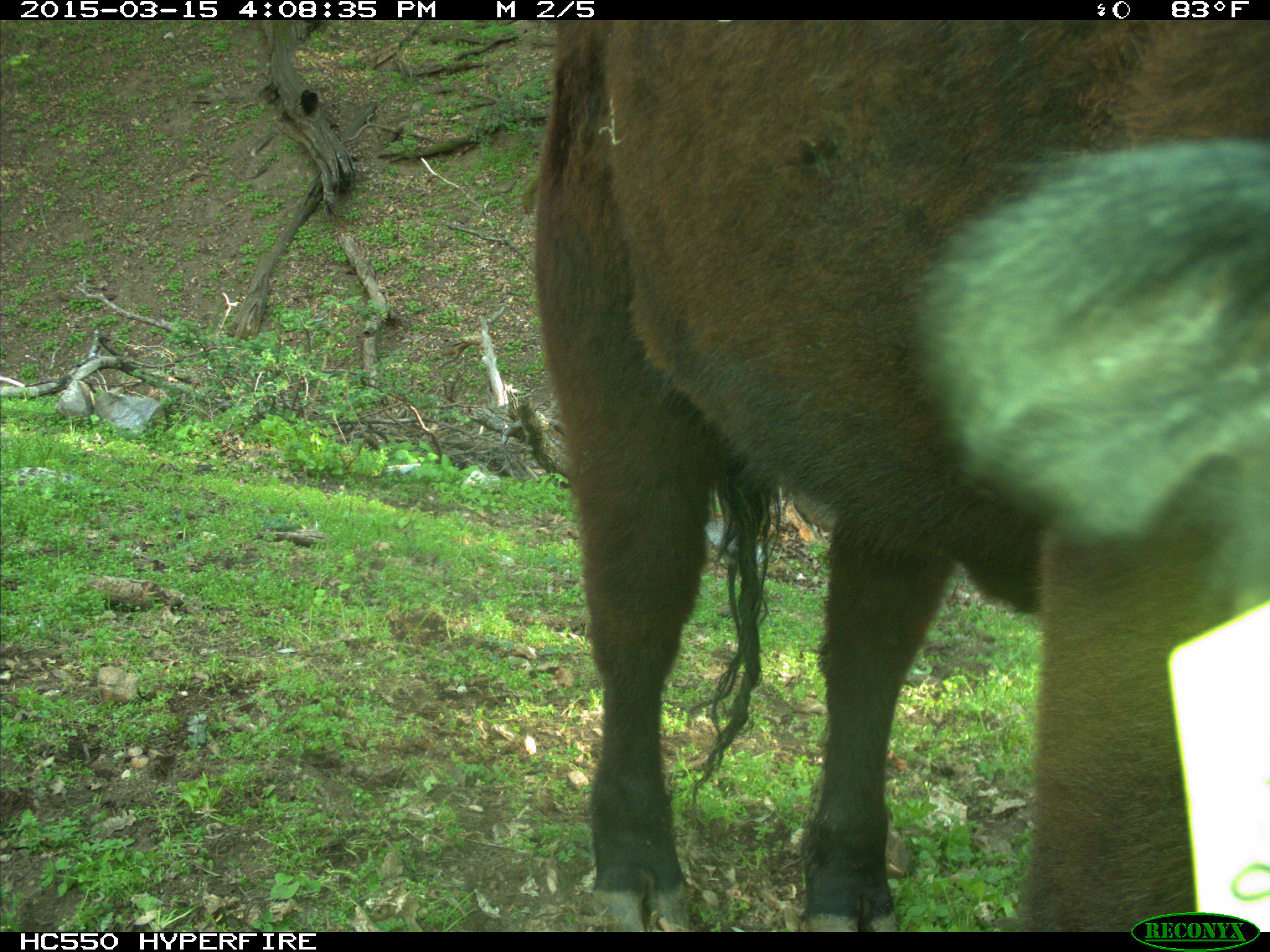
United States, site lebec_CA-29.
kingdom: Animalia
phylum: Chordata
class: Mammalia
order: Artiodactyla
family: Bovidae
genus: Bos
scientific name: Bos taurus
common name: domestic cow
Bos taurus (domestic cow).